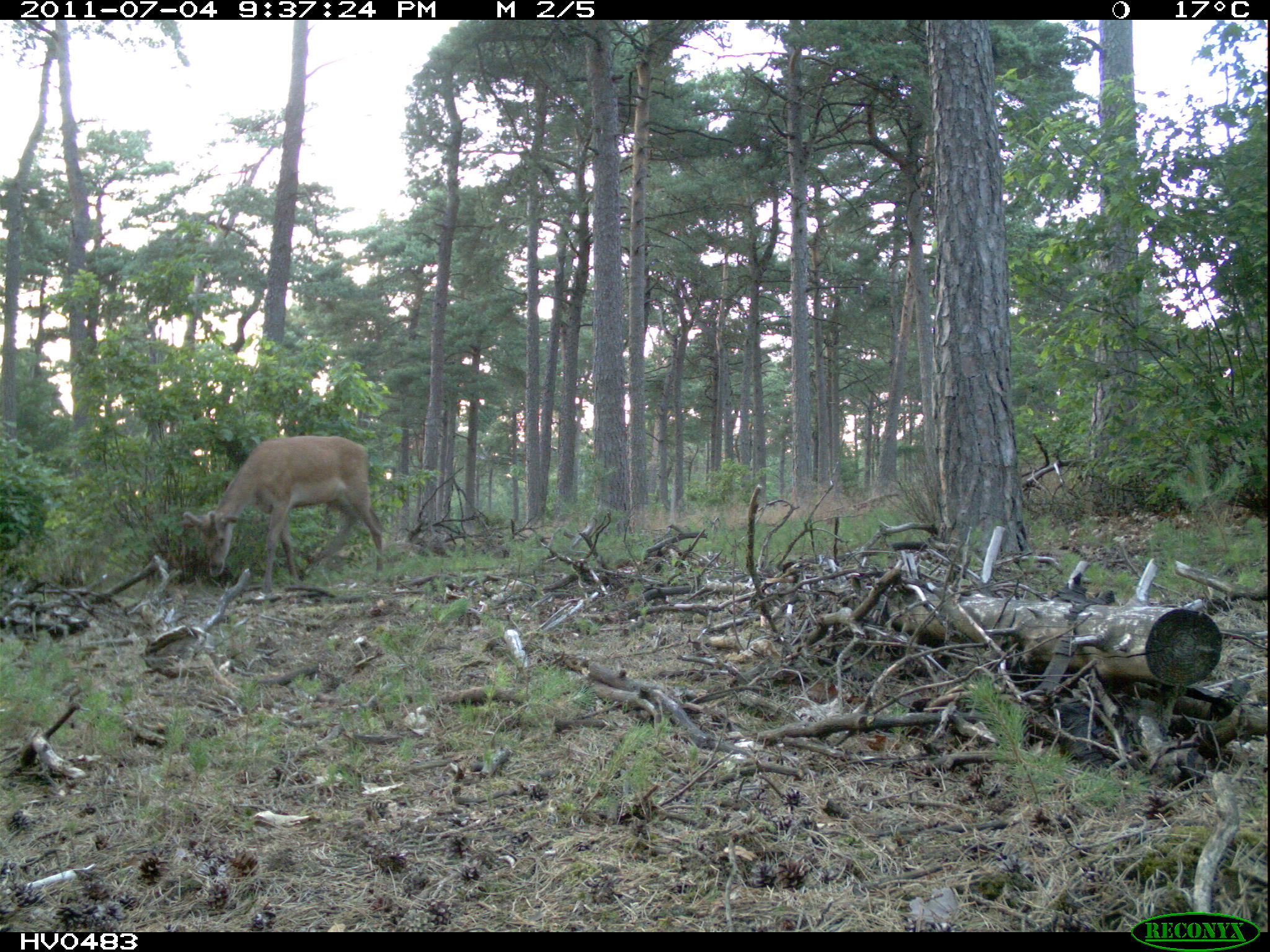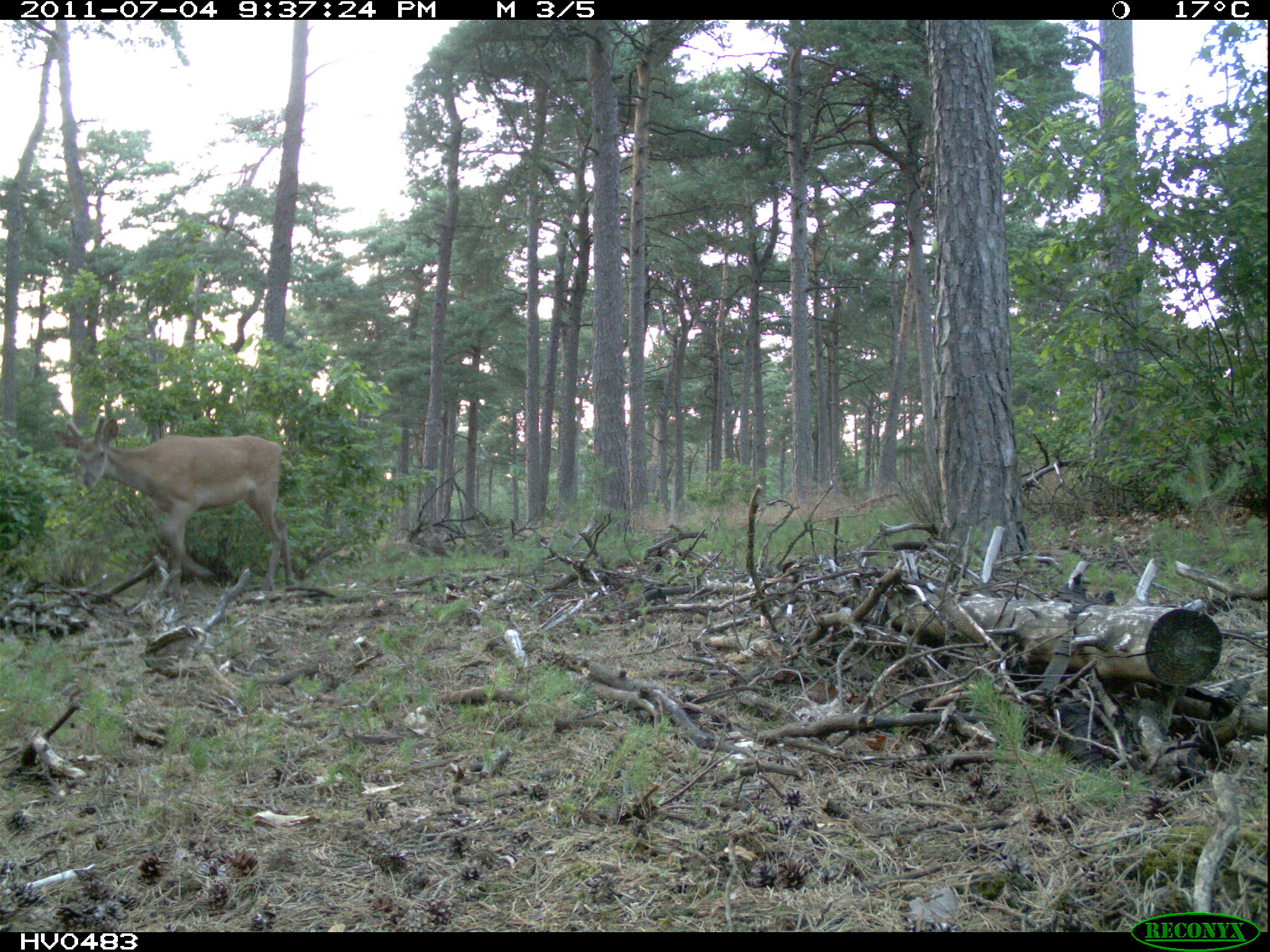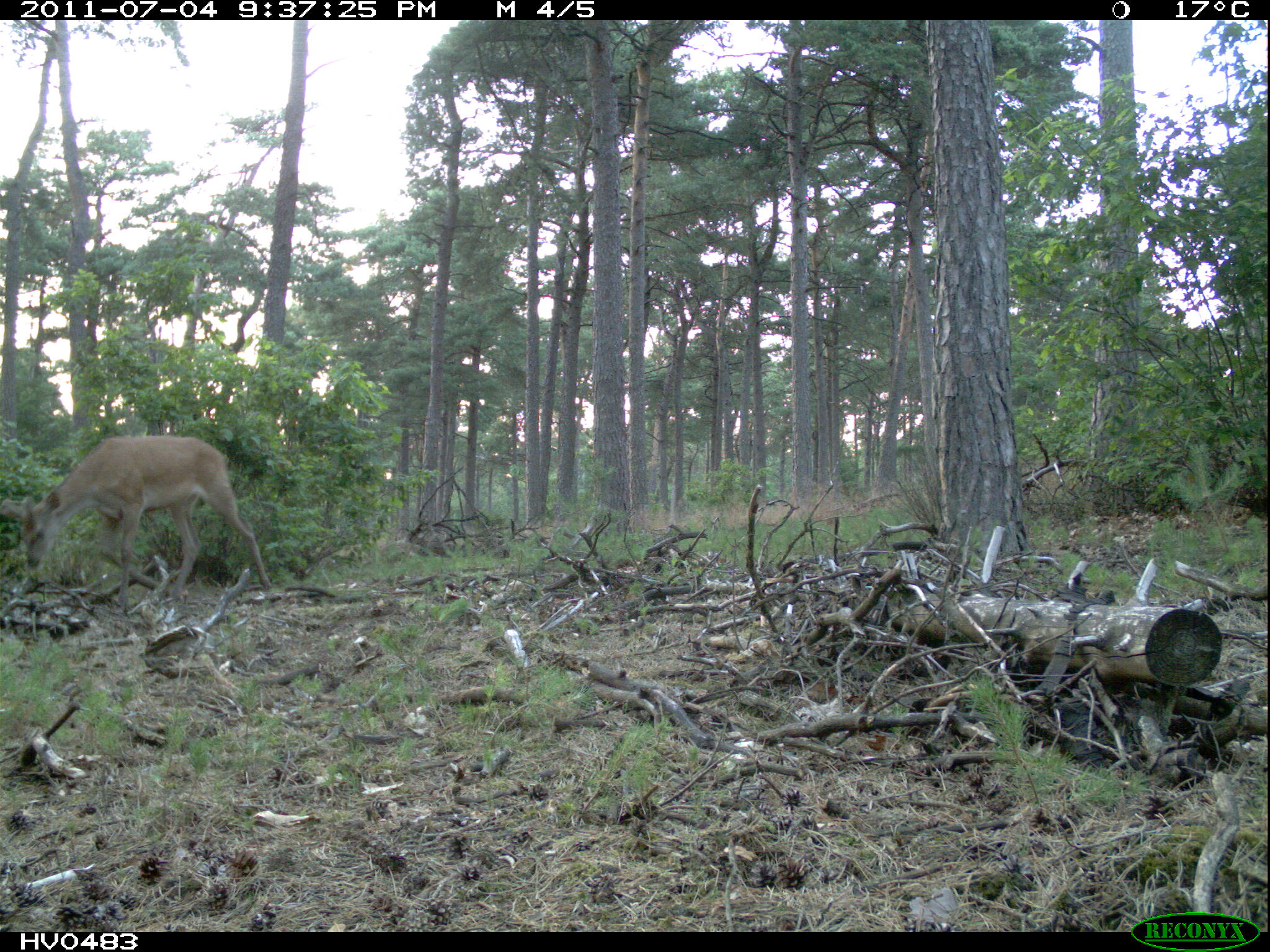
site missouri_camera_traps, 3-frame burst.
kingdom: Animalia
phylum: Chordata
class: Mammalia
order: Artiodactyla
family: Cervidae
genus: Cervus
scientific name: Cervus elaphus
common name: red deer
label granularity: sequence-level